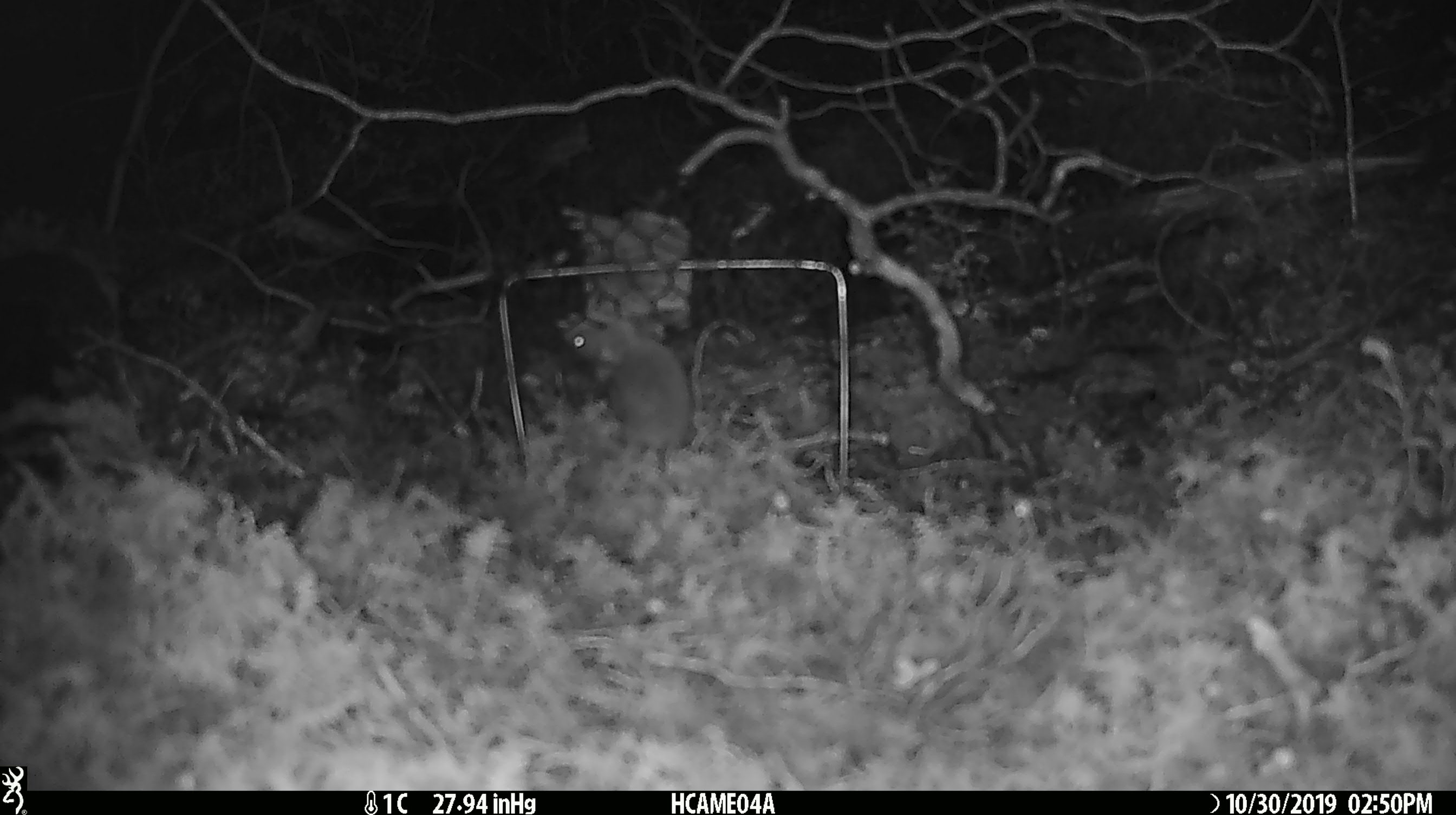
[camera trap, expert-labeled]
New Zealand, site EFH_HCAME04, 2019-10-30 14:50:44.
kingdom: Animalia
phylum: Chordata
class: Mammalia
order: Rodentia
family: Muridae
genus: Mus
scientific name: Mus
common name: mouse